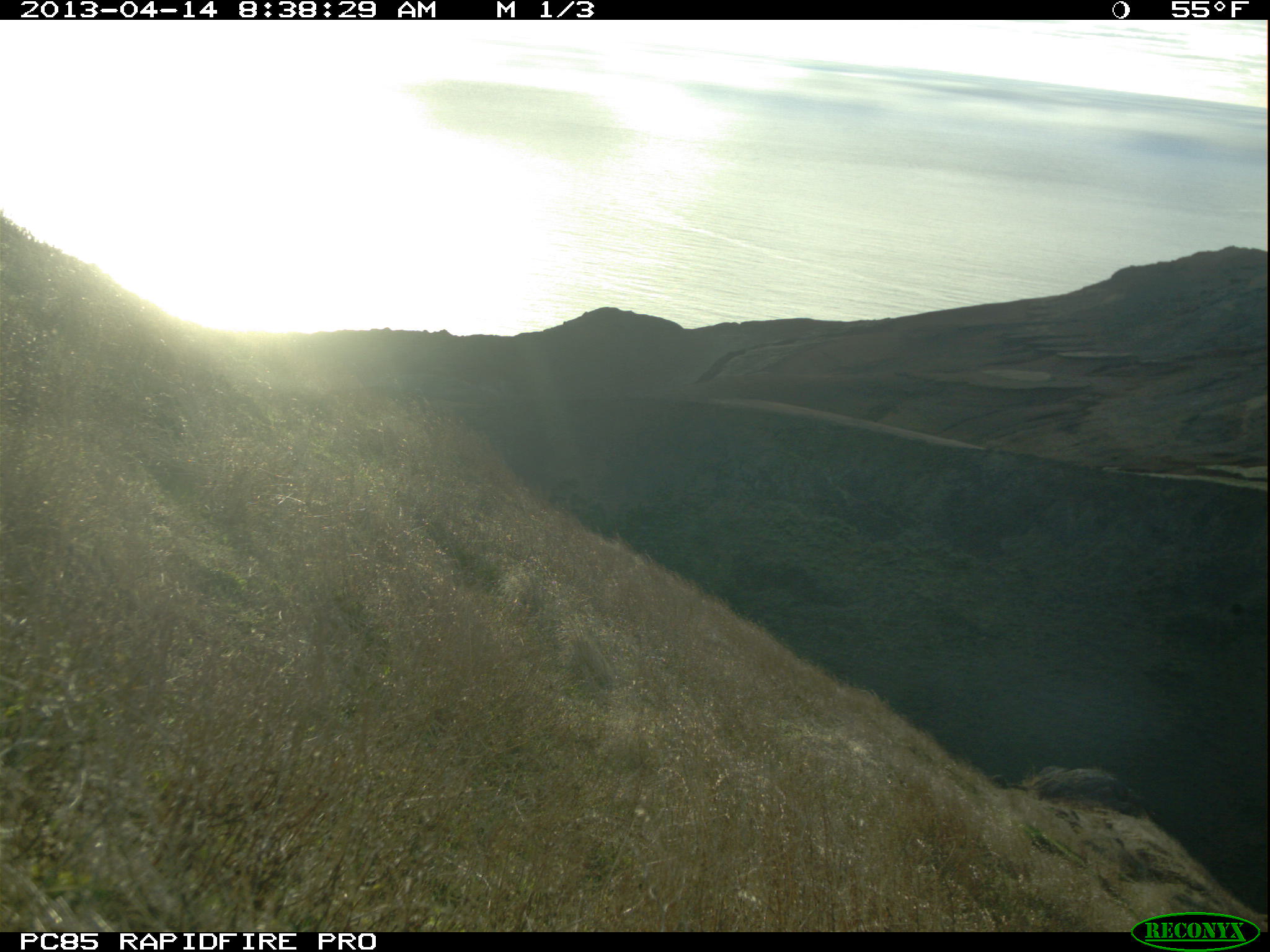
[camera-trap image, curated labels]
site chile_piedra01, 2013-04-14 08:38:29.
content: no animal present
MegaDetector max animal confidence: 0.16